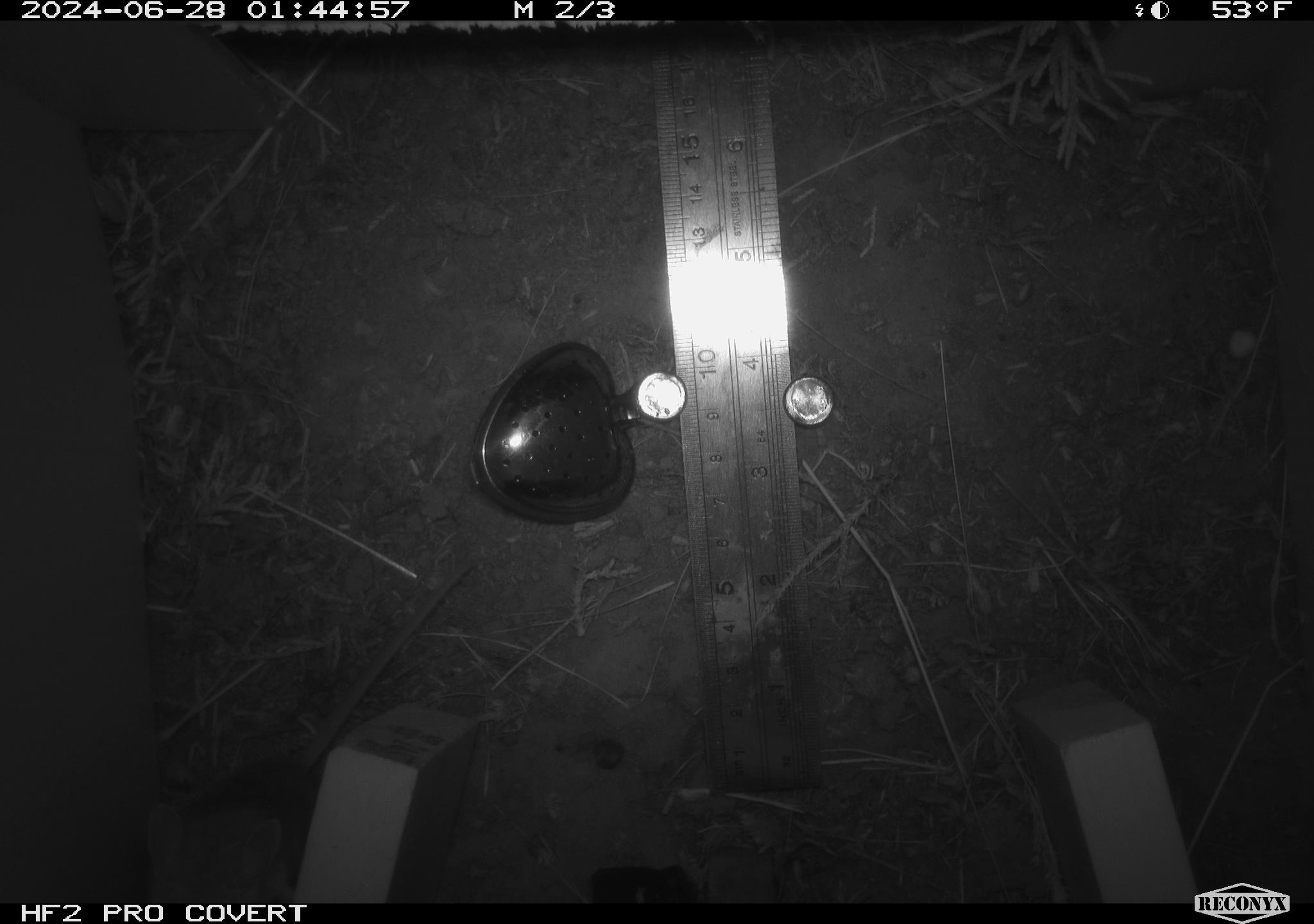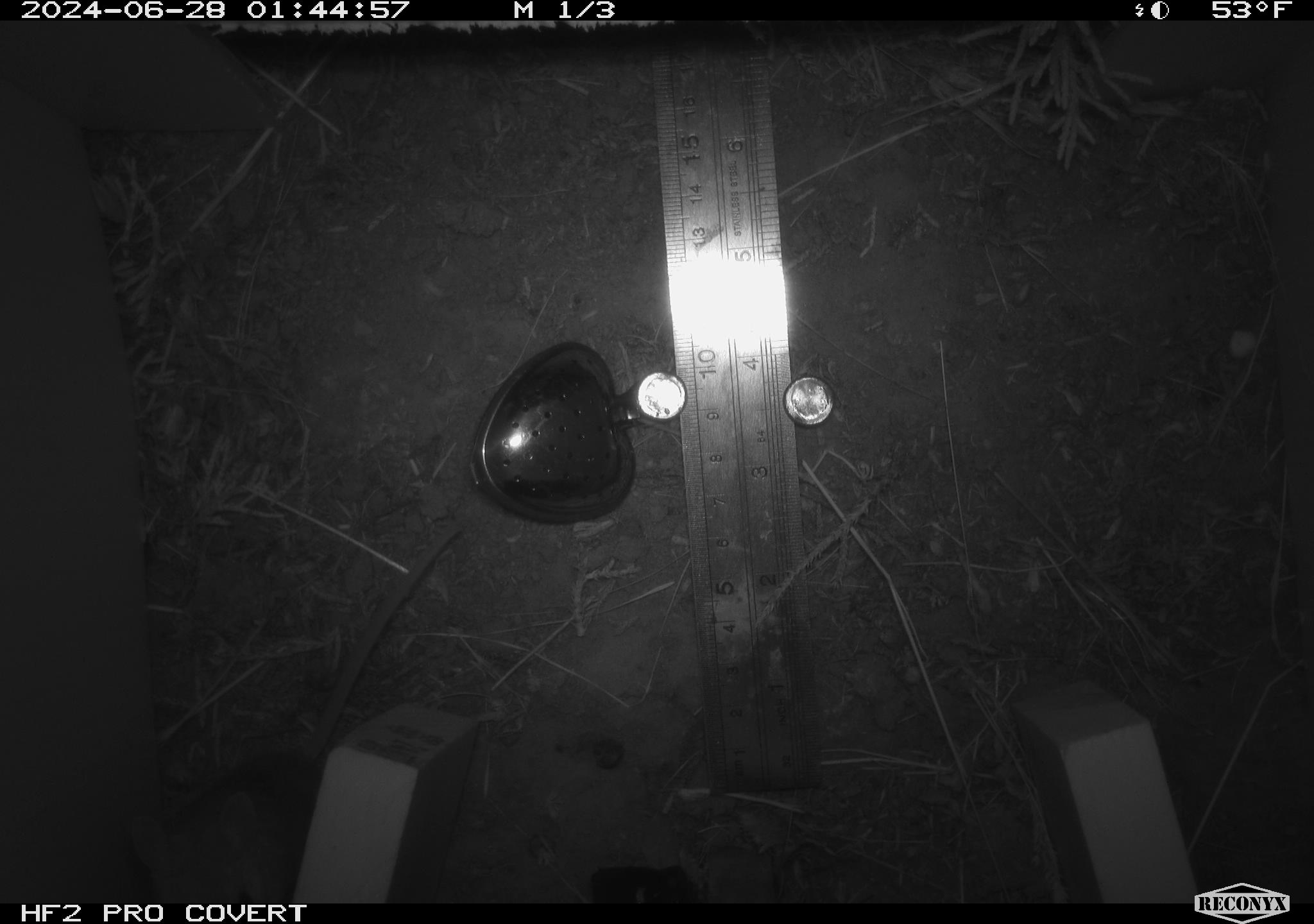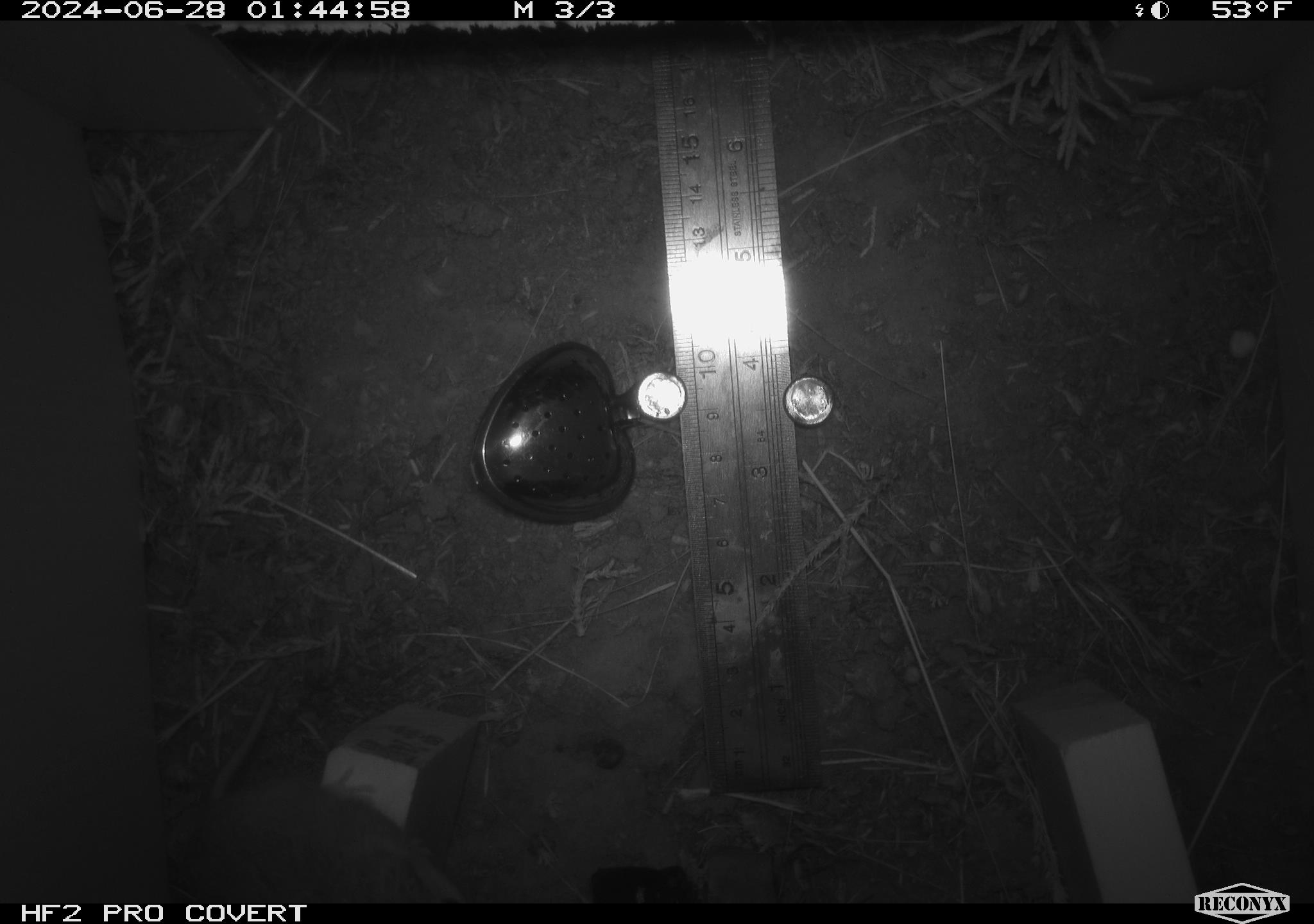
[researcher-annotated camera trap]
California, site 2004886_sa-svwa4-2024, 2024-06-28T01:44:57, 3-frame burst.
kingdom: Animalia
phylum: Chordata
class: Mammalia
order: Rodentia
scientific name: Rodentia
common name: mouse species